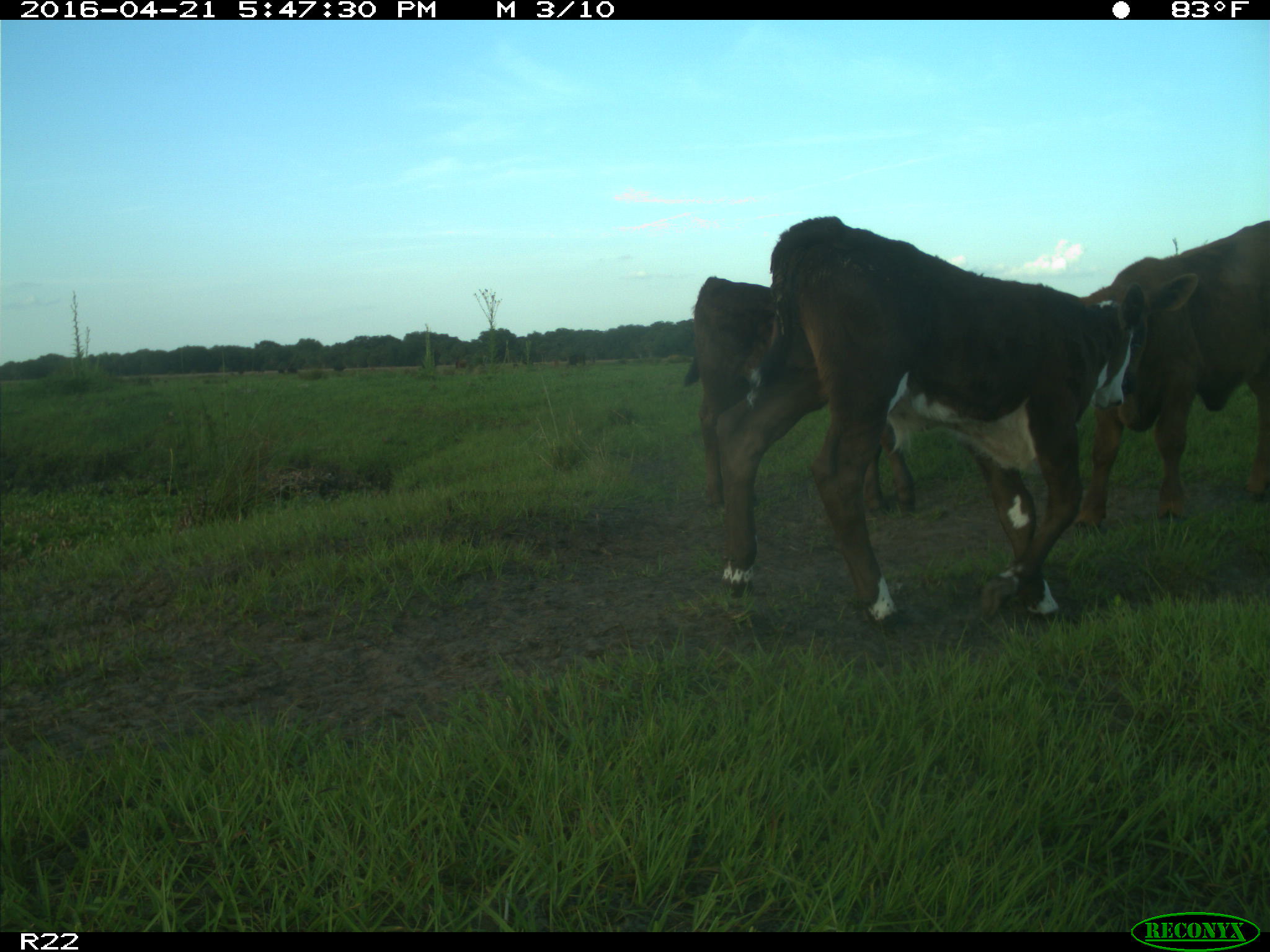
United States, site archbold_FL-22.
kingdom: Animalia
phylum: Chordata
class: Mammalia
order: Artiodactyla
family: Bovidae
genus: Bos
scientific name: Bos taurus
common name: domestic cow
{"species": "Bos taurus (domestic cow)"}